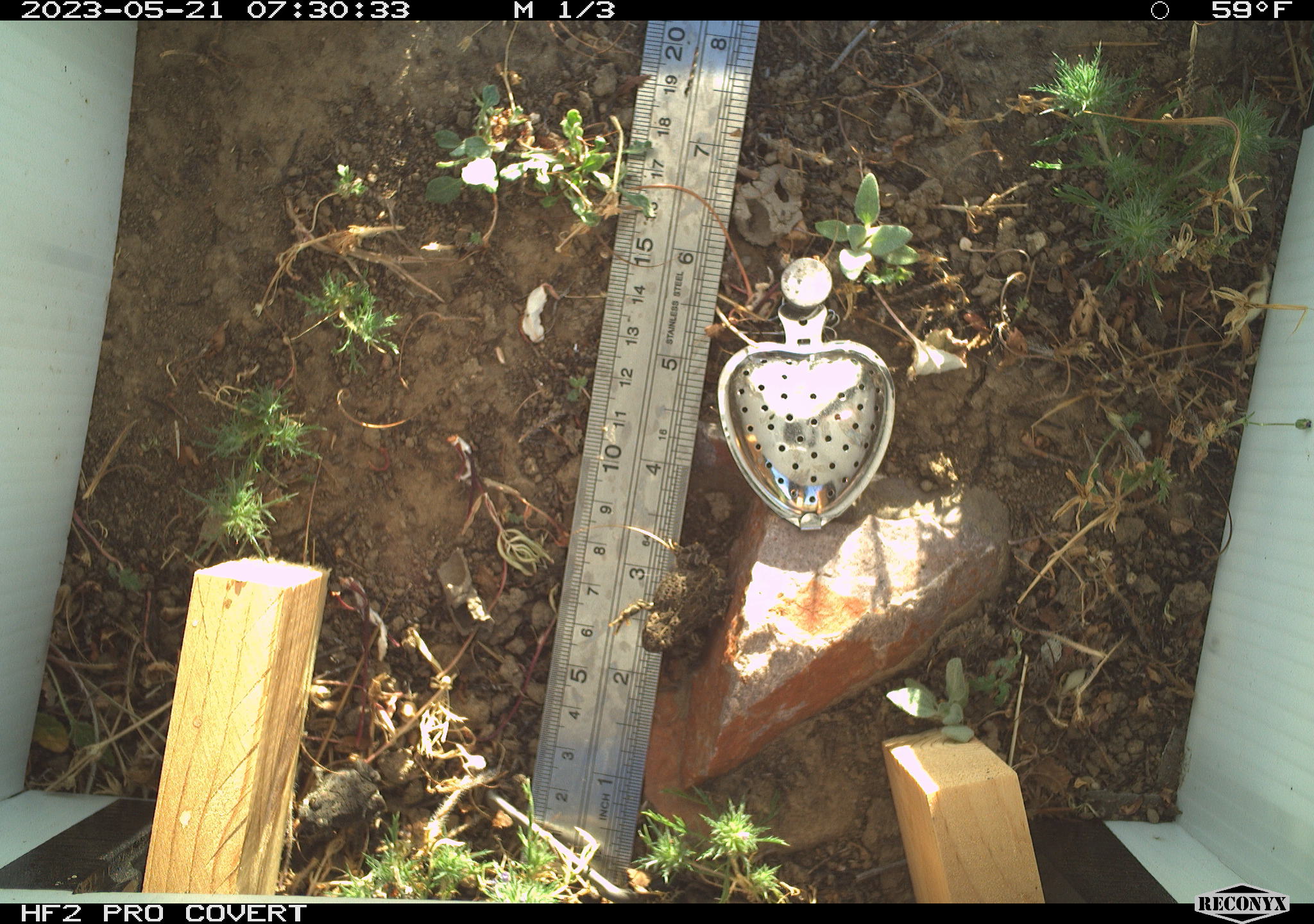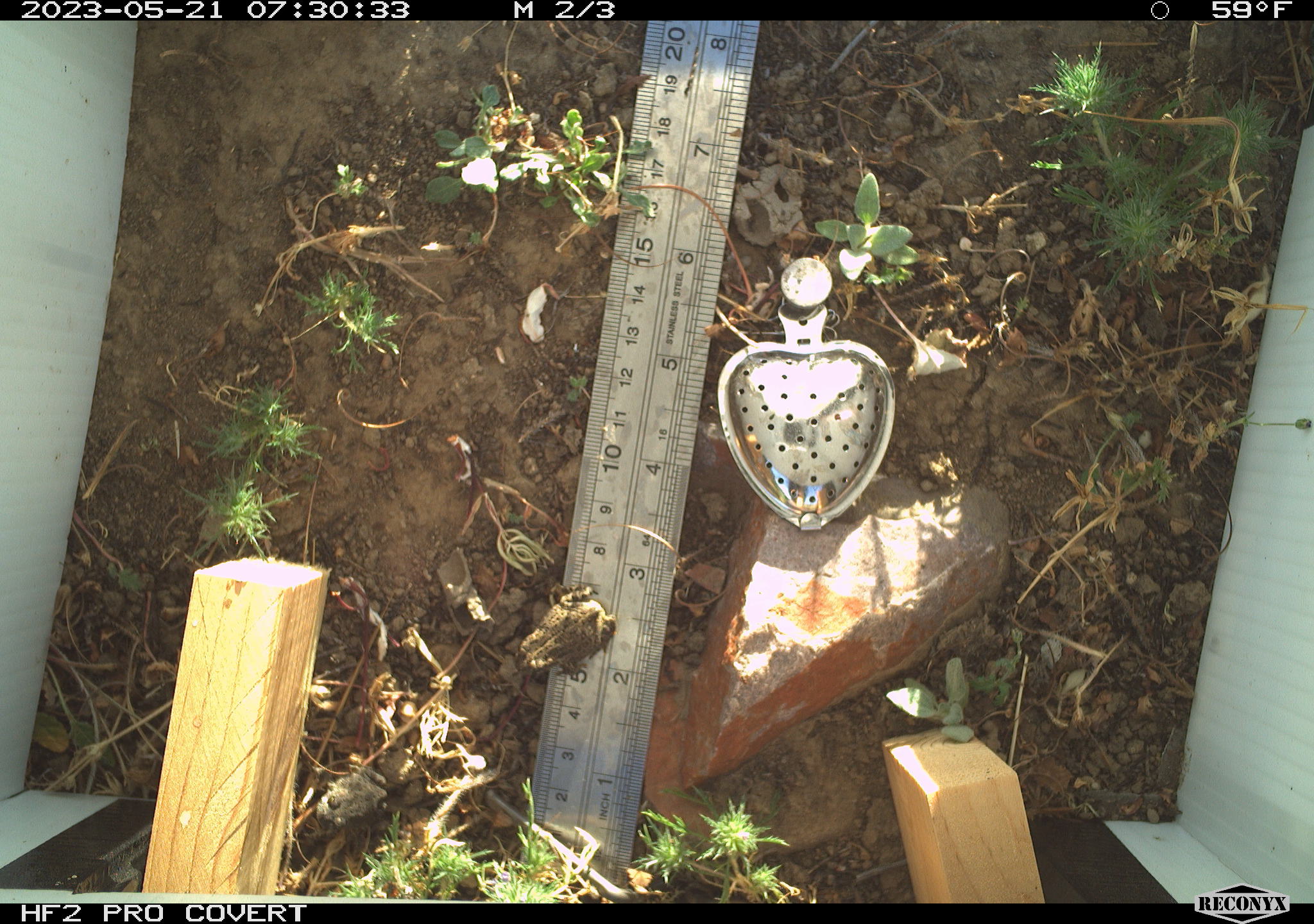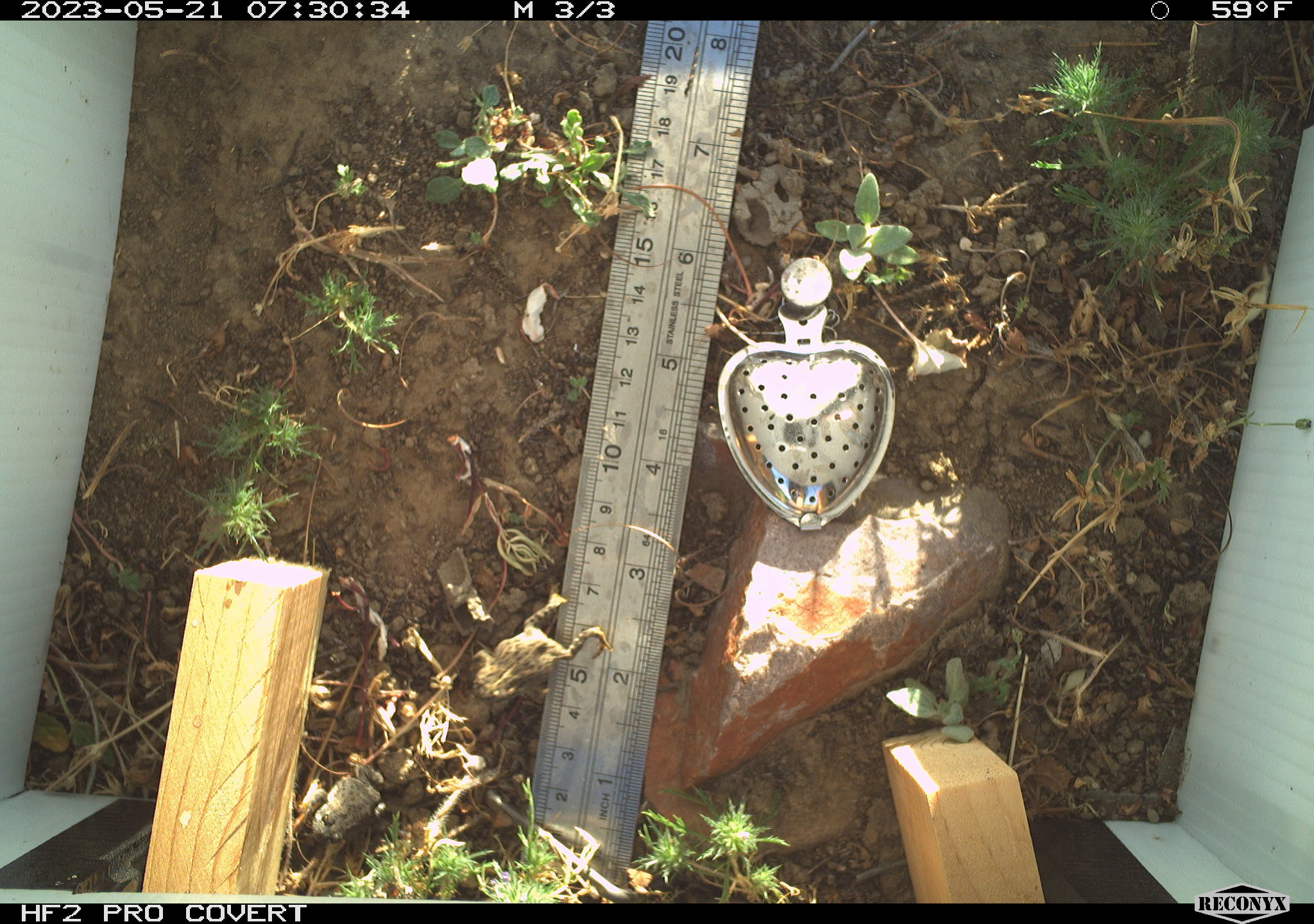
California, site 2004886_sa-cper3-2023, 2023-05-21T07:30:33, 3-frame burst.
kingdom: Animalia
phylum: Chordata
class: Amphibia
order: Anura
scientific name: Anura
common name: frogs